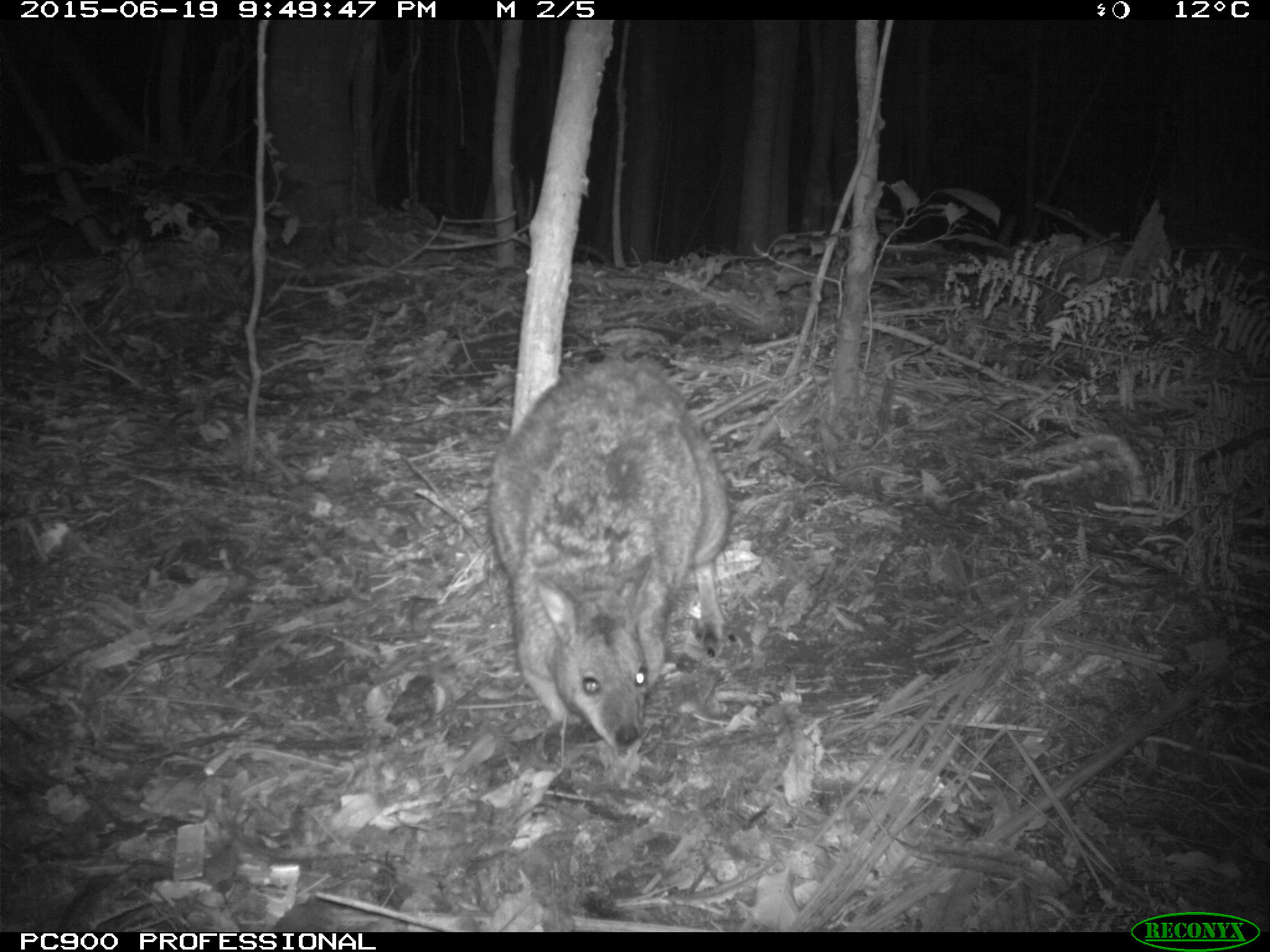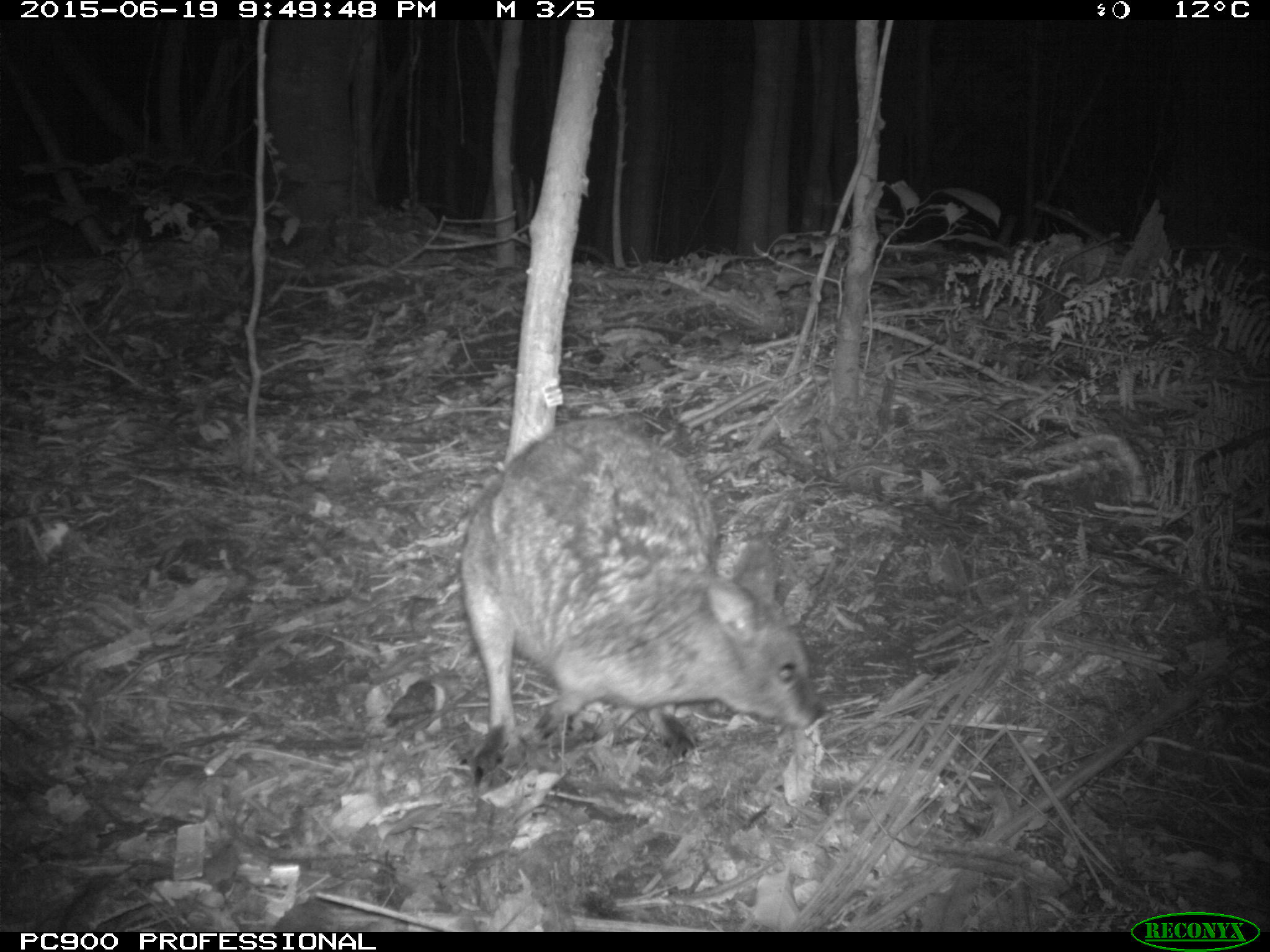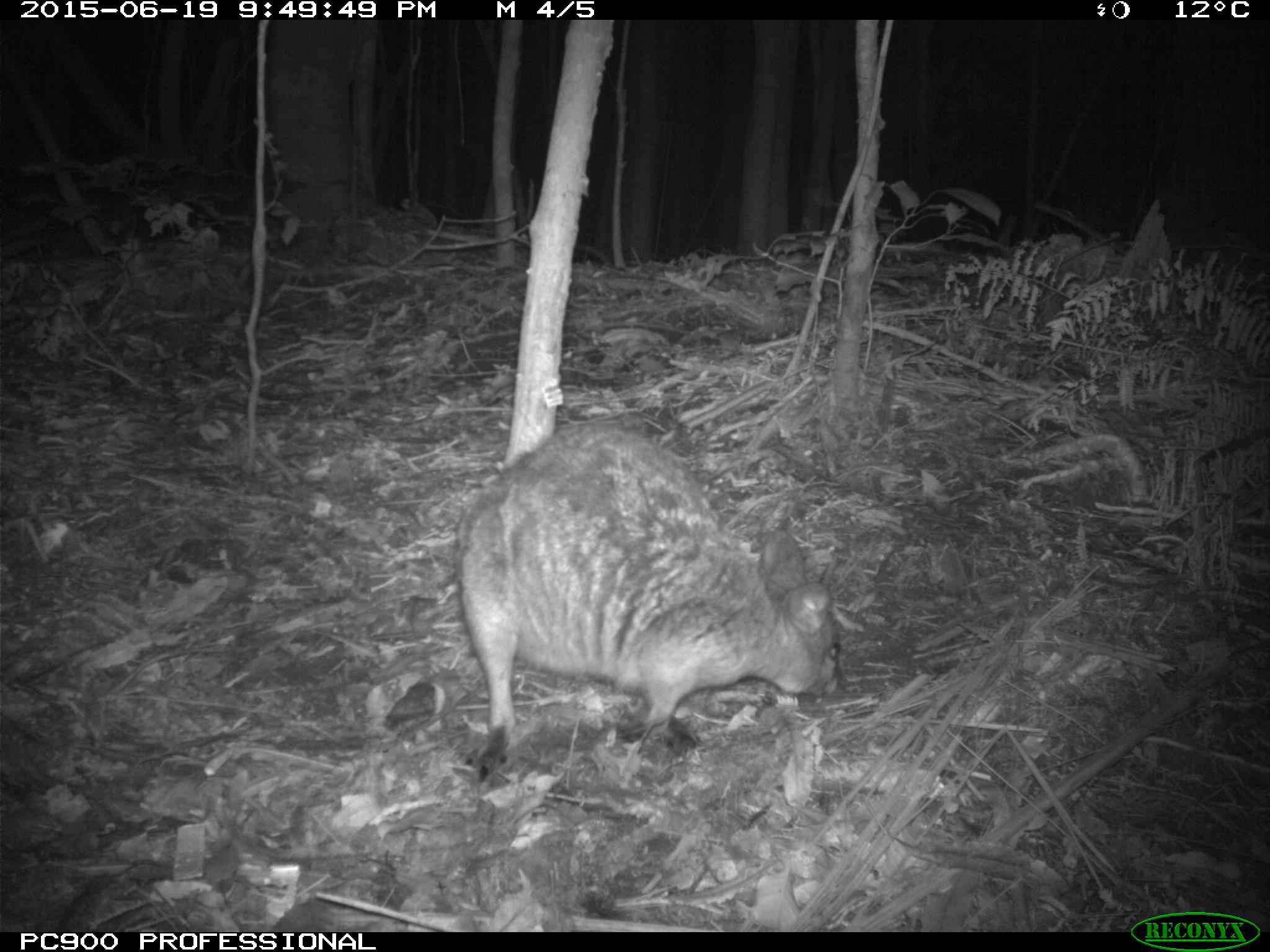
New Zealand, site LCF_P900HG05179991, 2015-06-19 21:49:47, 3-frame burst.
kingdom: Animalia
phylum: Chordata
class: Mammalia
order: Diprotodontia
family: Macropodidae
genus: Notamacropus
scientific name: Notamacropus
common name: wallaby